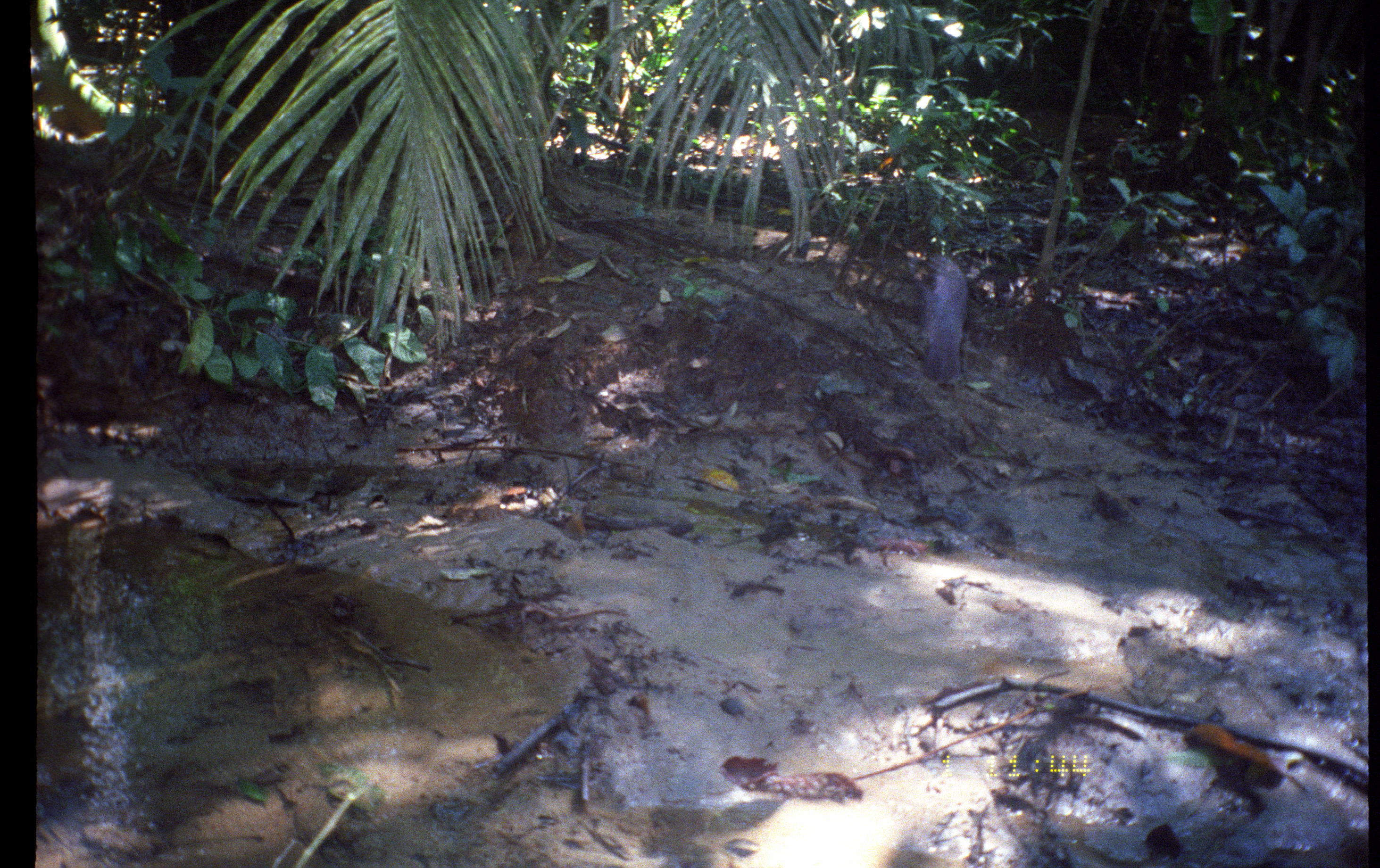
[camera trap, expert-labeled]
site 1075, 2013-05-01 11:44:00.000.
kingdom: Animalia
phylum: Chordata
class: Aves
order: Columbiformes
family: Columbidae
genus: Geotrygon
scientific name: Geotrygon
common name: geotrygon doves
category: geotrygon sp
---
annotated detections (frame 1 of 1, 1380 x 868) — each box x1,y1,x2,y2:
geotrygon sp: 907,255,970,387